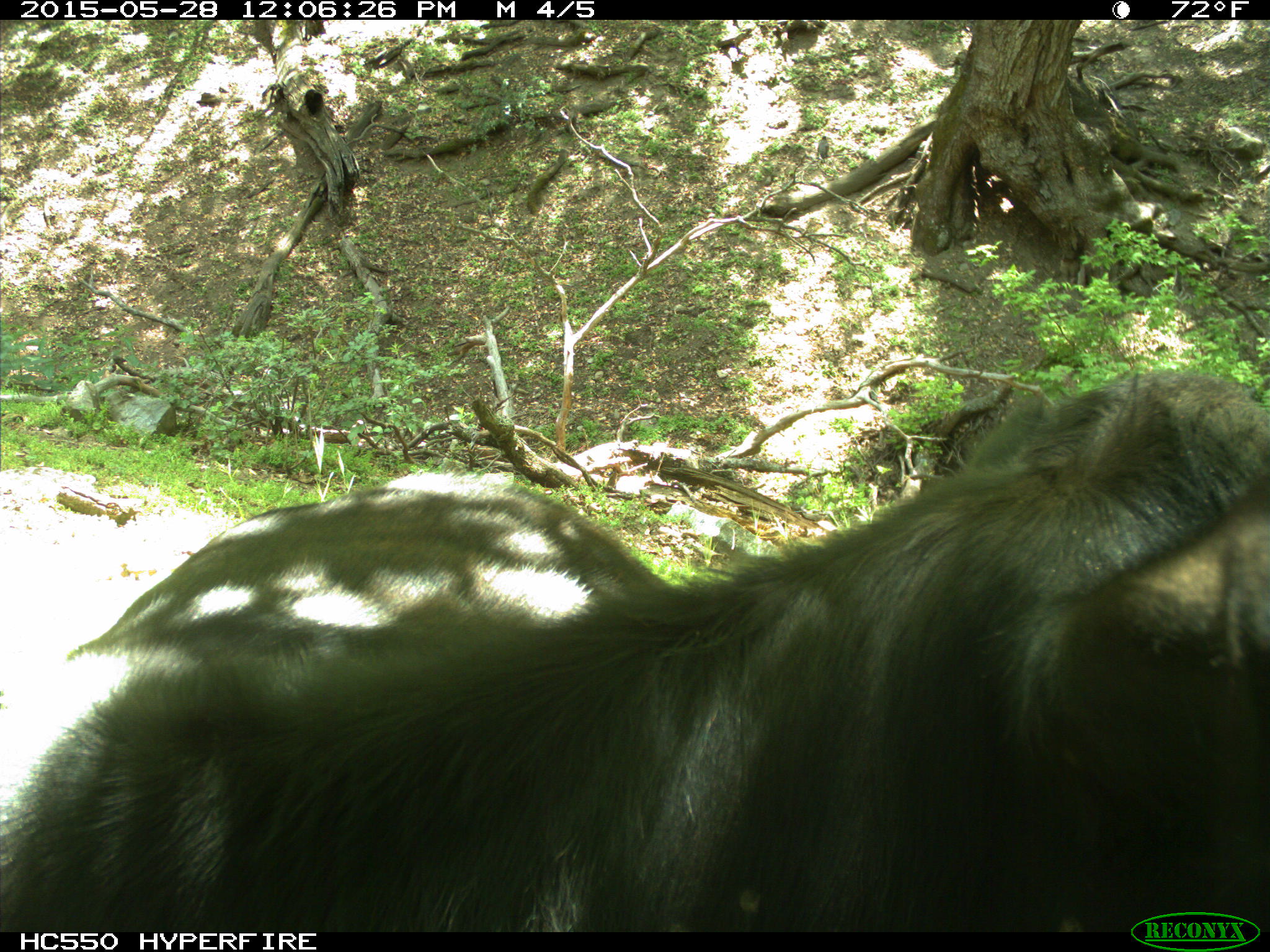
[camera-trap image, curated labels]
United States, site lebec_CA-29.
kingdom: Animalia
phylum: Chordata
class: Mammalia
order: Artiodactyla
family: Bovidae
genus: Bos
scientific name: Bos taurus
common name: domestic cow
Bos taurus (domestic cow).